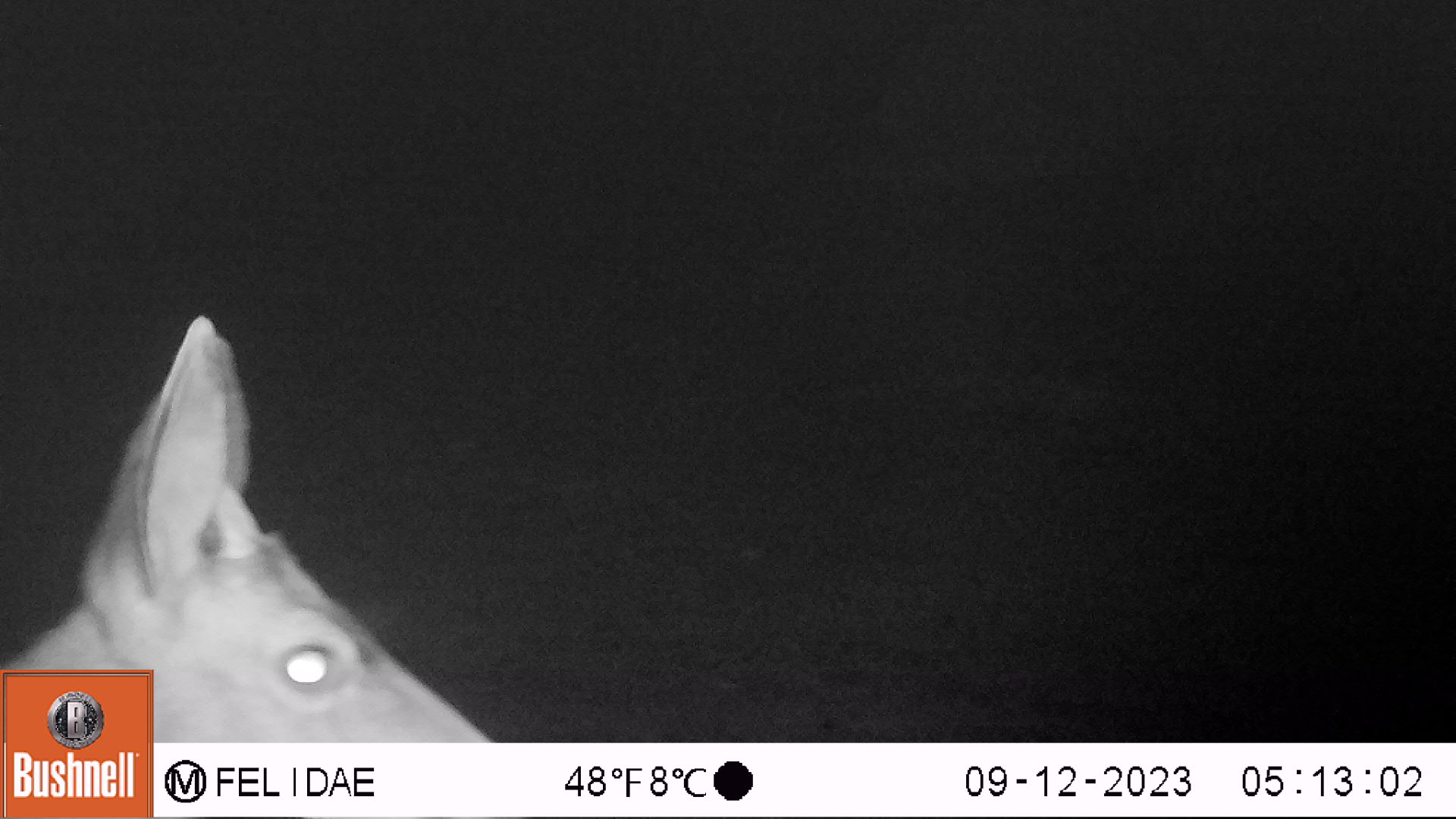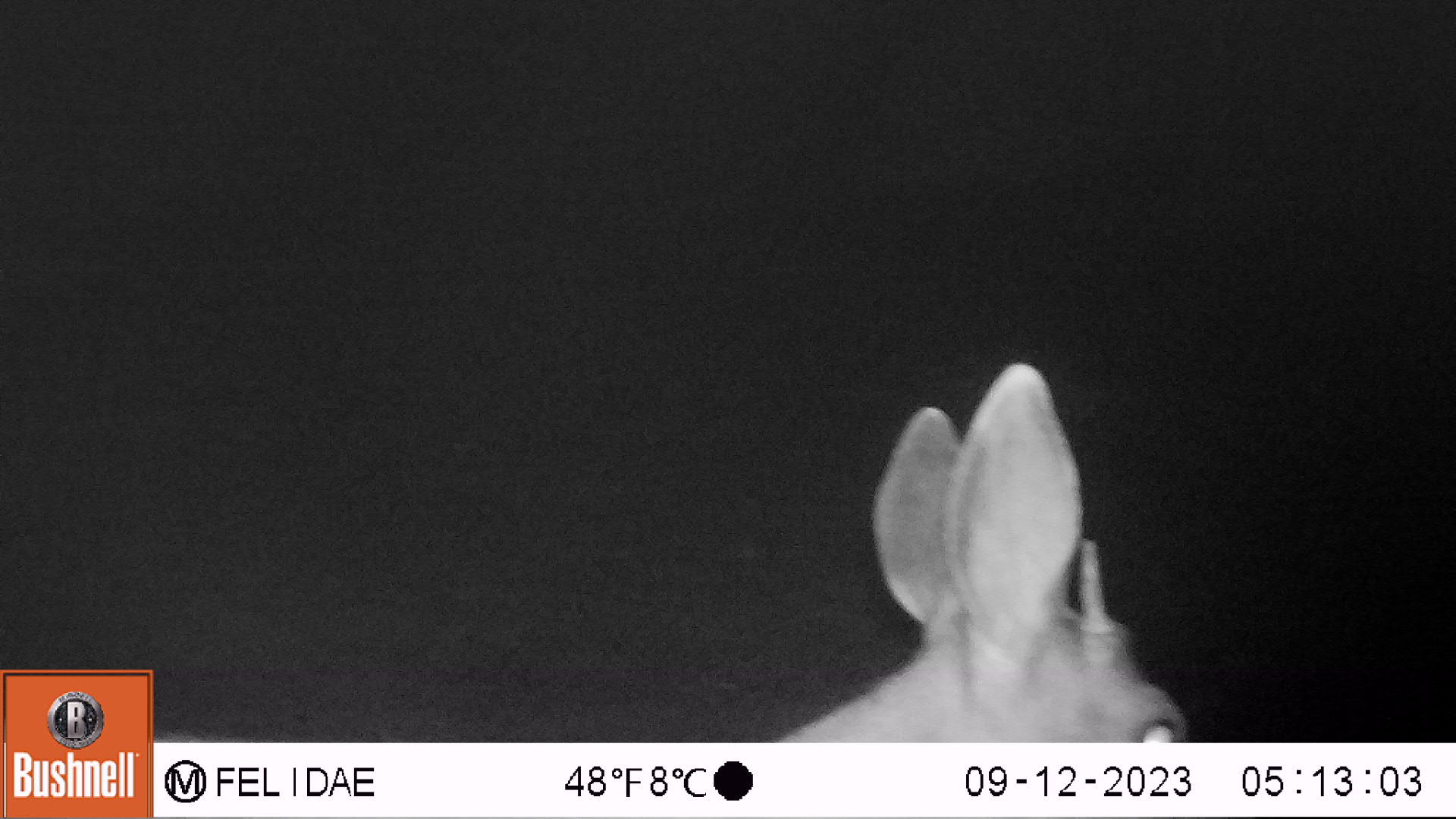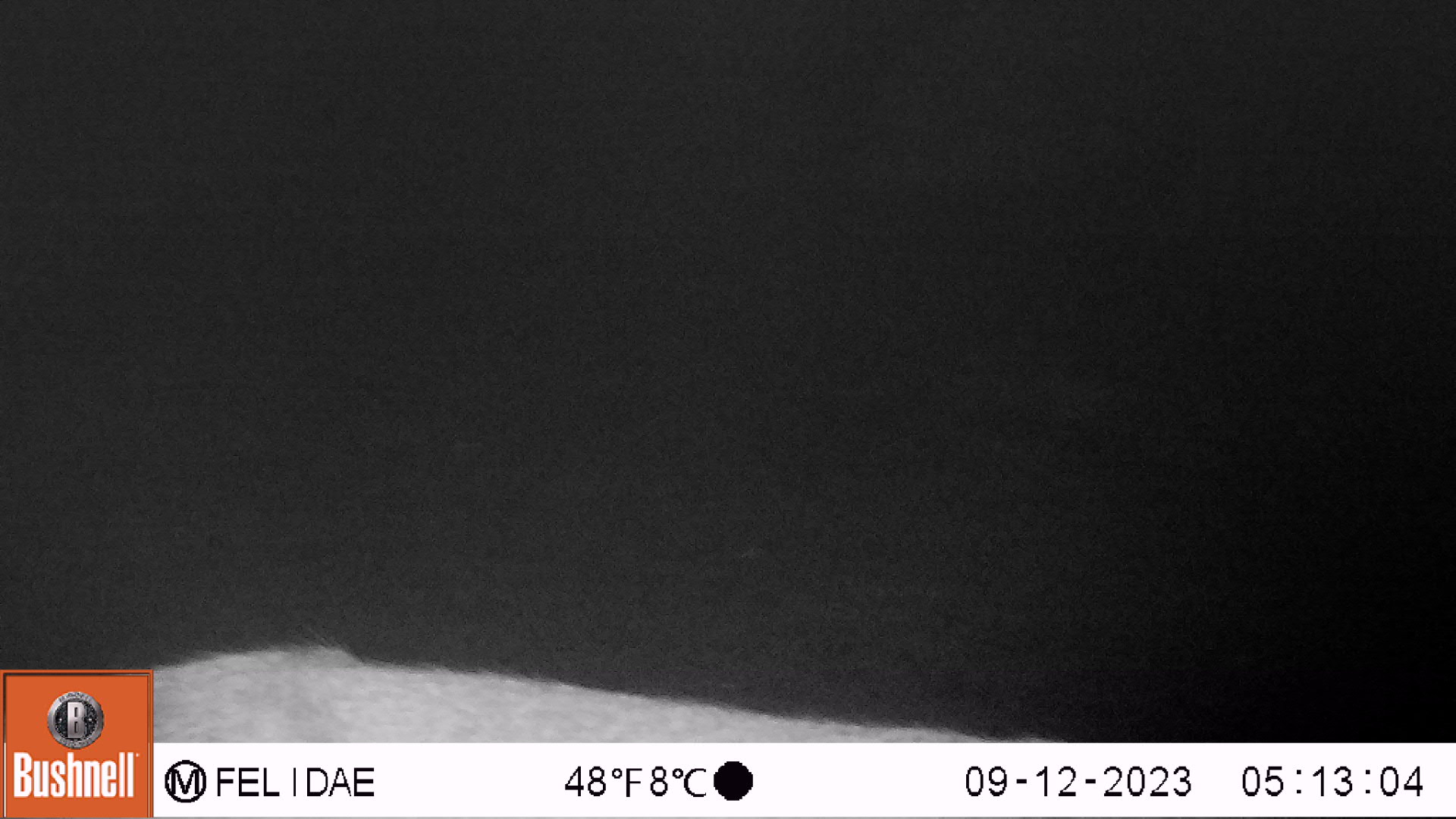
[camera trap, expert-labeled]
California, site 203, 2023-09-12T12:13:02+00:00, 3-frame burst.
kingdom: Animalia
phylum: Chordata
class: Mammalia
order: Artiodactyla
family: Cervidae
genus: Odocoileus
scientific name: Odocoileus hemionus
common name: mule deer